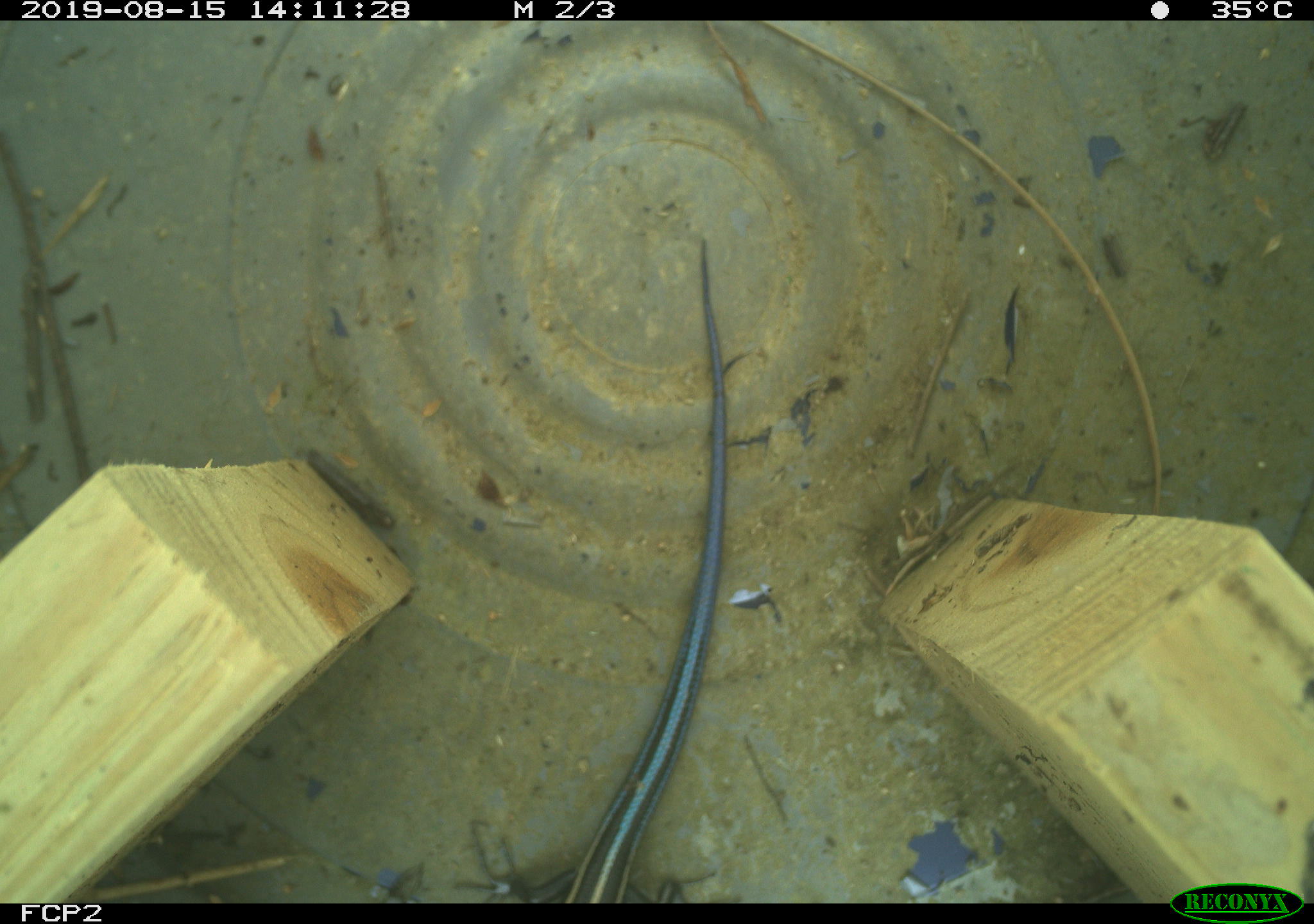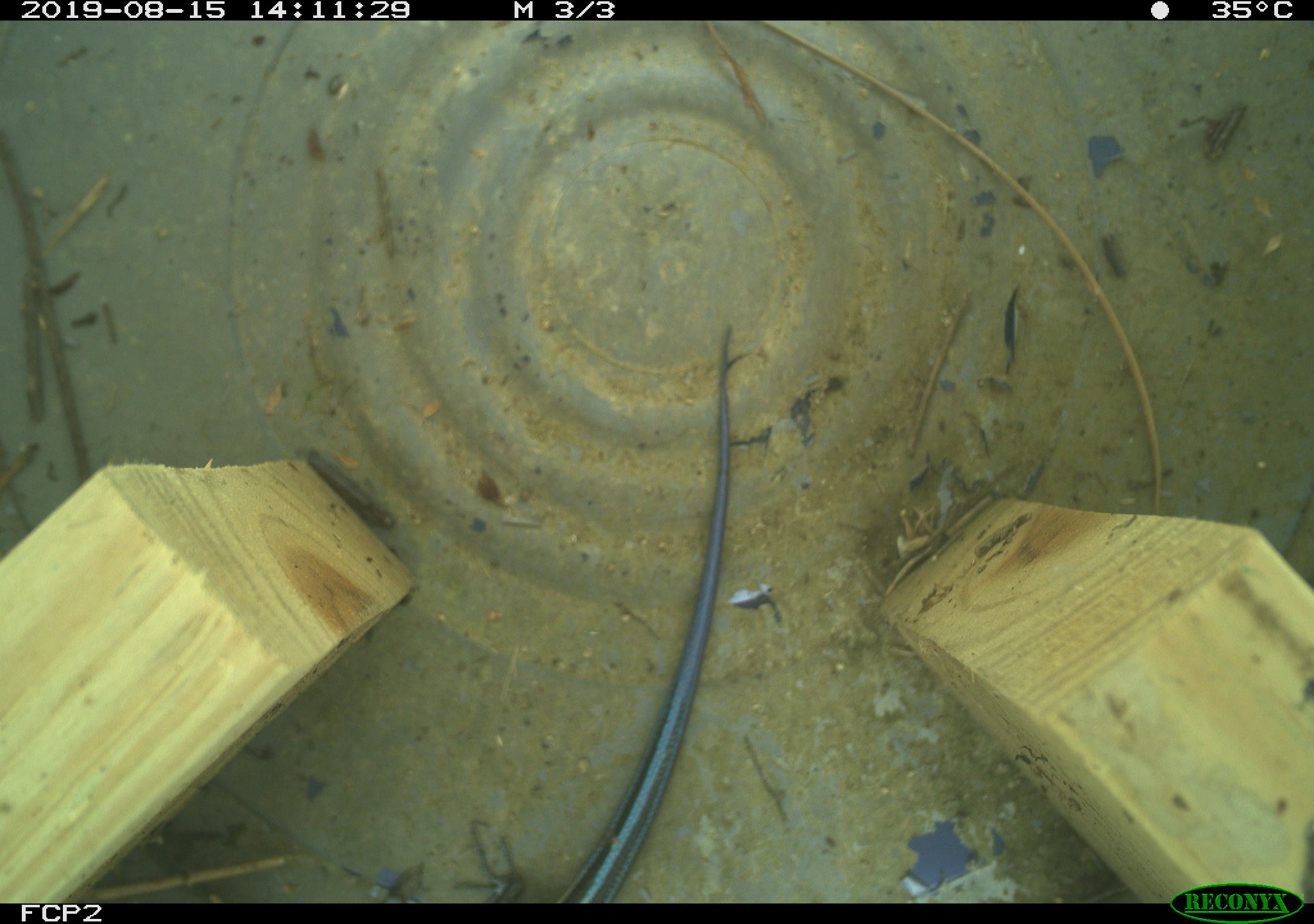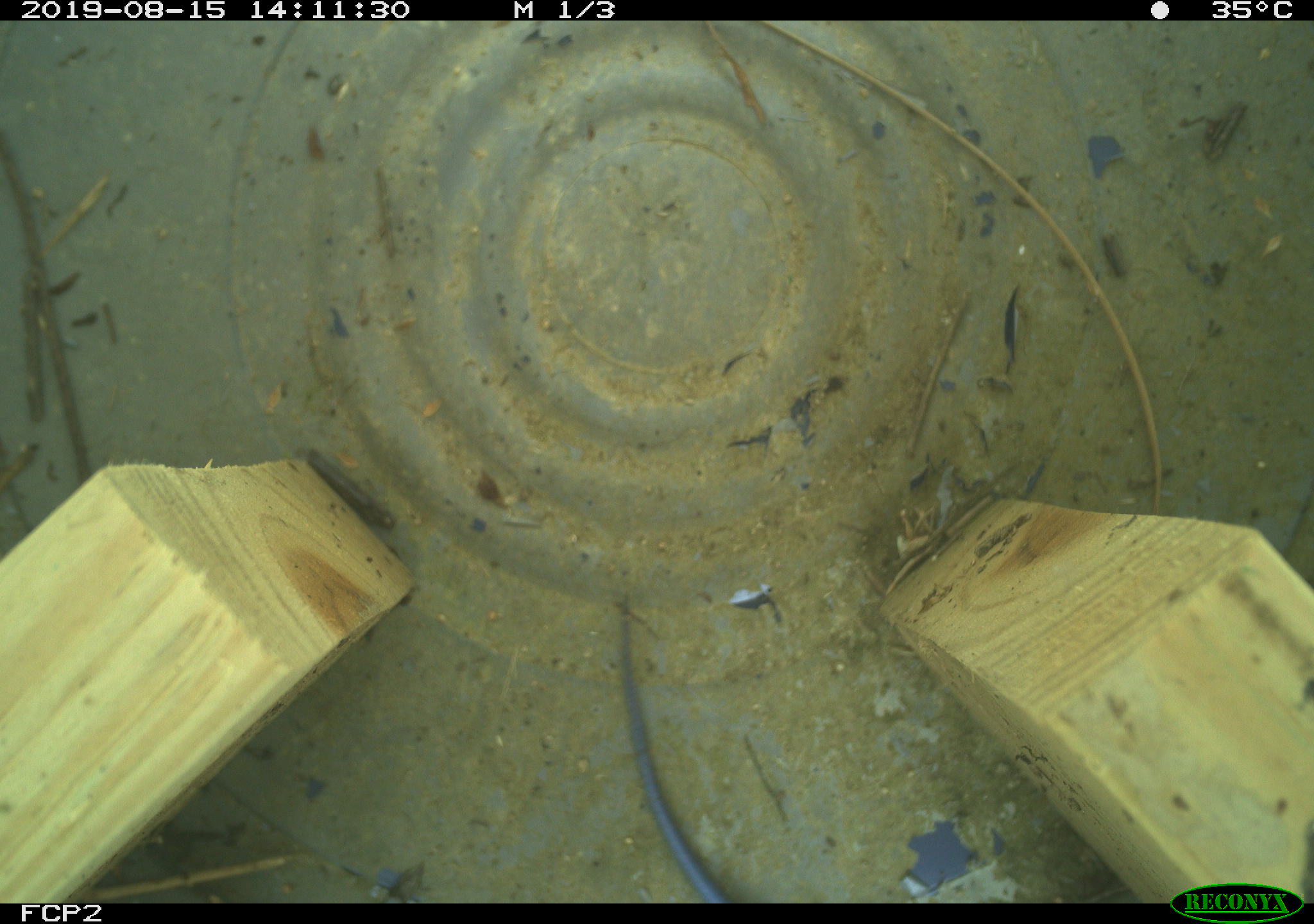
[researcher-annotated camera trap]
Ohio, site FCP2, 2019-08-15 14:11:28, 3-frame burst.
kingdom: Animalia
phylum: Chordata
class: Reptilia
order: Squamata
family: Scincidae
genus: Plestiodon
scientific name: Plestiodon fasciatus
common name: common five-lined skink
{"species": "common five-lined skink (Plestiodon fasciatus)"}